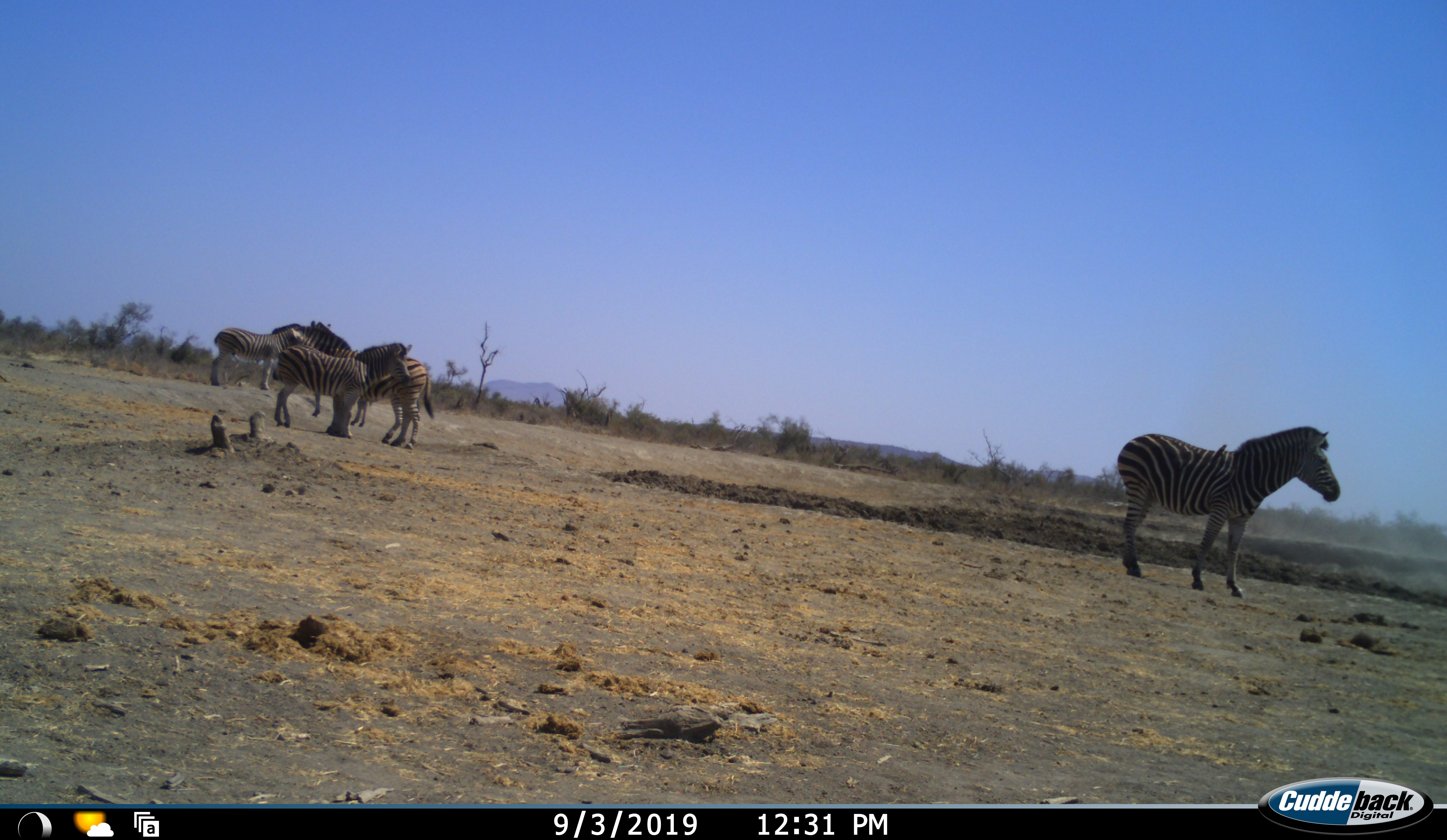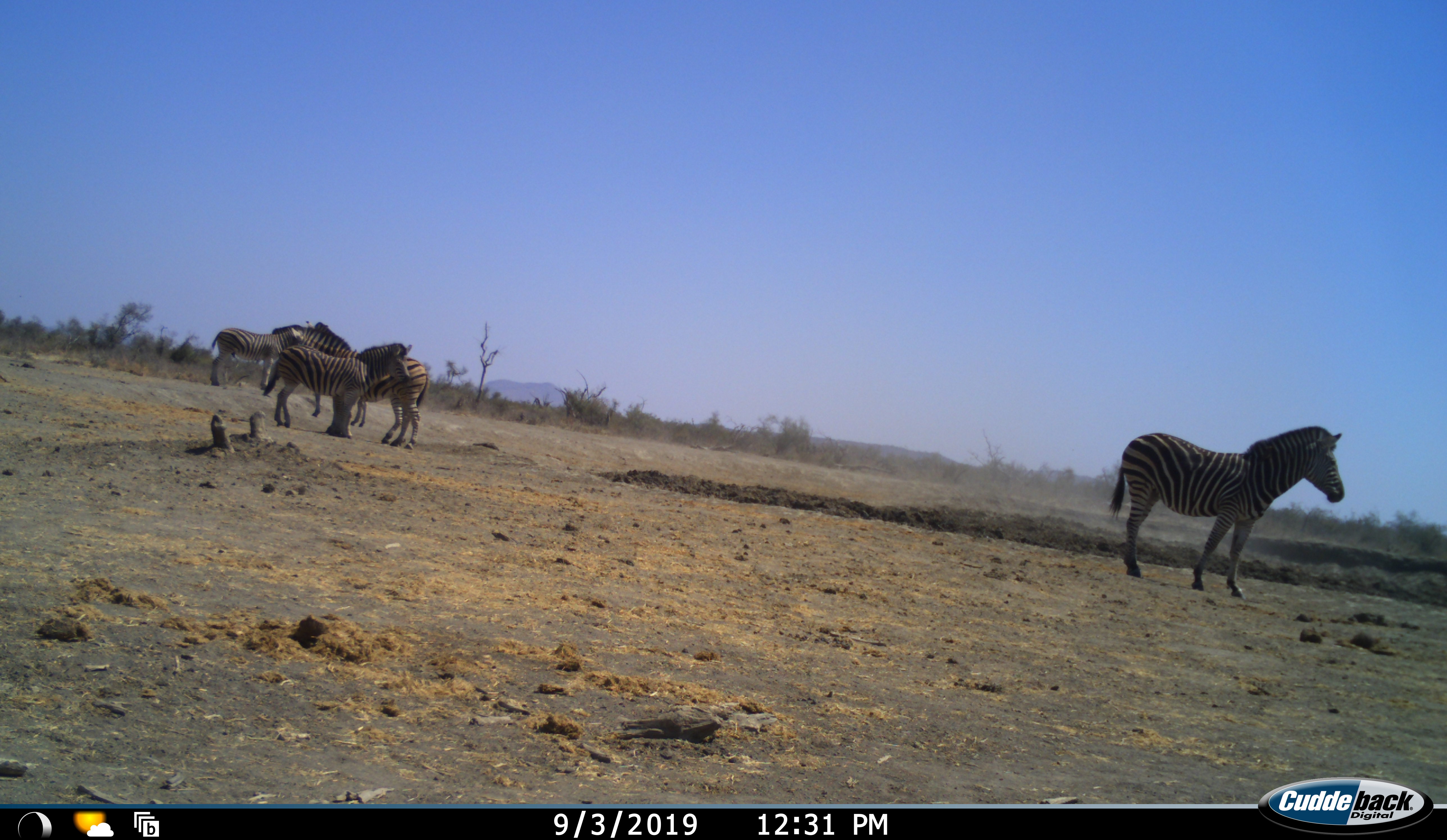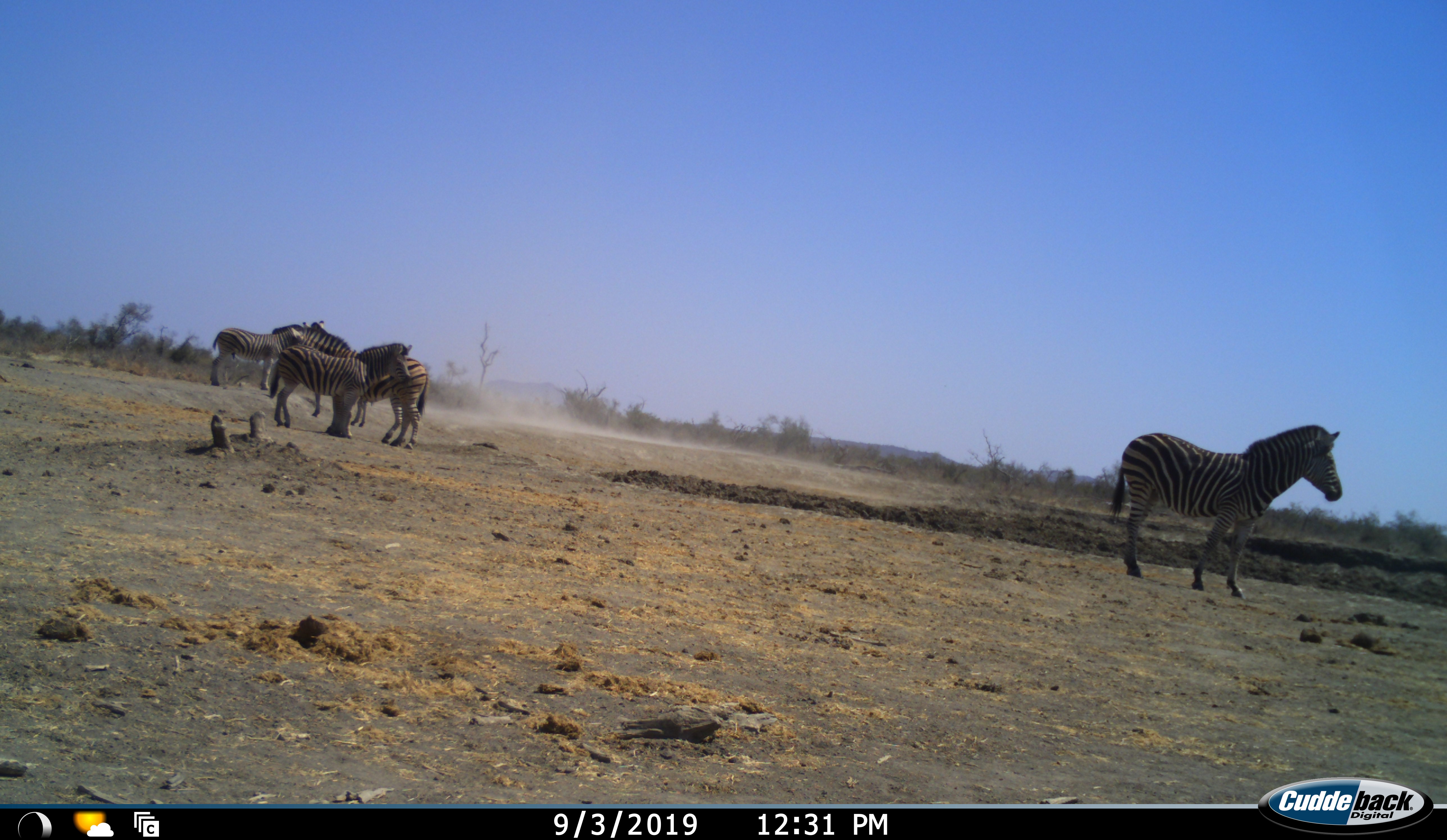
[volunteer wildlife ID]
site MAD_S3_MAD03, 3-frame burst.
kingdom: Animalia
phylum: Chordata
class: Mammalia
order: Perissodactyla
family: Equidae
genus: Equus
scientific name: Equus quagga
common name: plains zebra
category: zebraplains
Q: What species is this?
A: Zebraplains (plains zebra) (Equus quagga).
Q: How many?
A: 5.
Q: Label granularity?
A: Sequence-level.